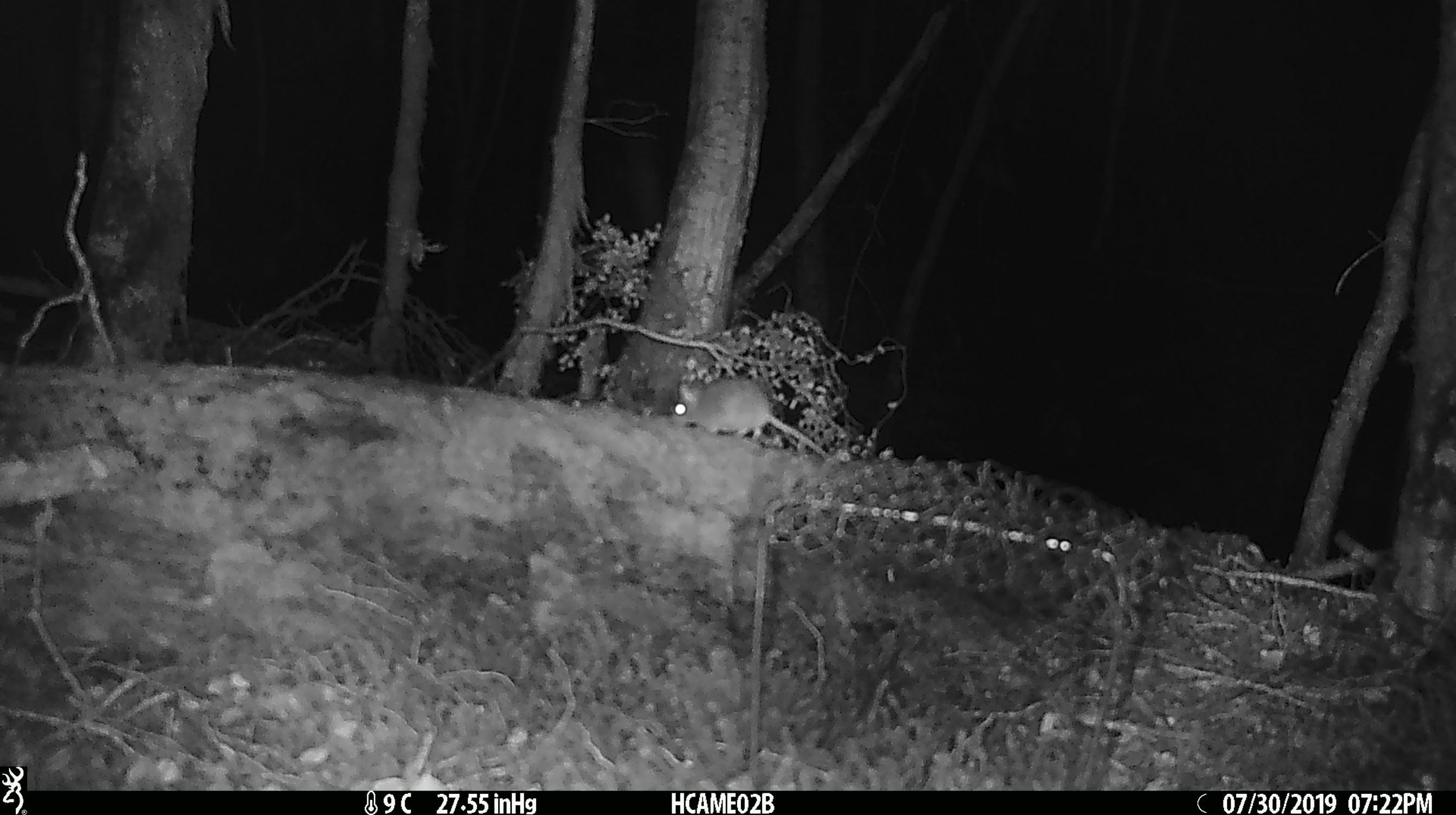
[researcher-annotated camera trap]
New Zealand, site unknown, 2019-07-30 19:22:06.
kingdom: Animalia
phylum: Chordata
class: Mammalia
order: Rodentia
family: Muridae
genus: Mus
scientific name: Mus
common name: mouse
Mouse (Mus).